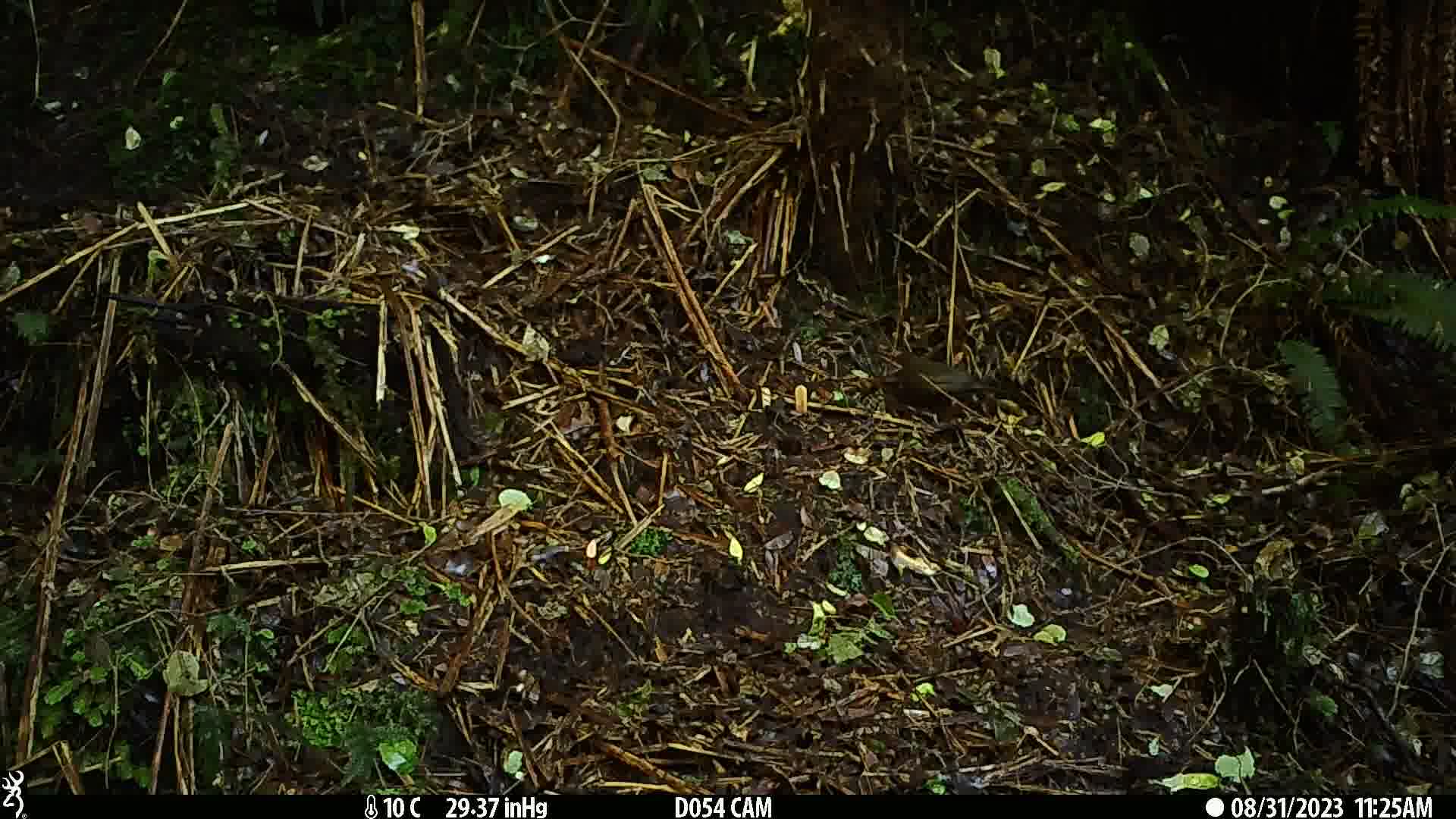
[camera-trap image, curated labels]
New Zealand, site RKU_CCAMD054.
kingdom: Animalia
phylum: Chordata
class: Aves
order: Passeriformes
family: Turdidae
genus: Turdus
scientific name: Turdus merula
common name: eurasian blackbird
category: blackbird